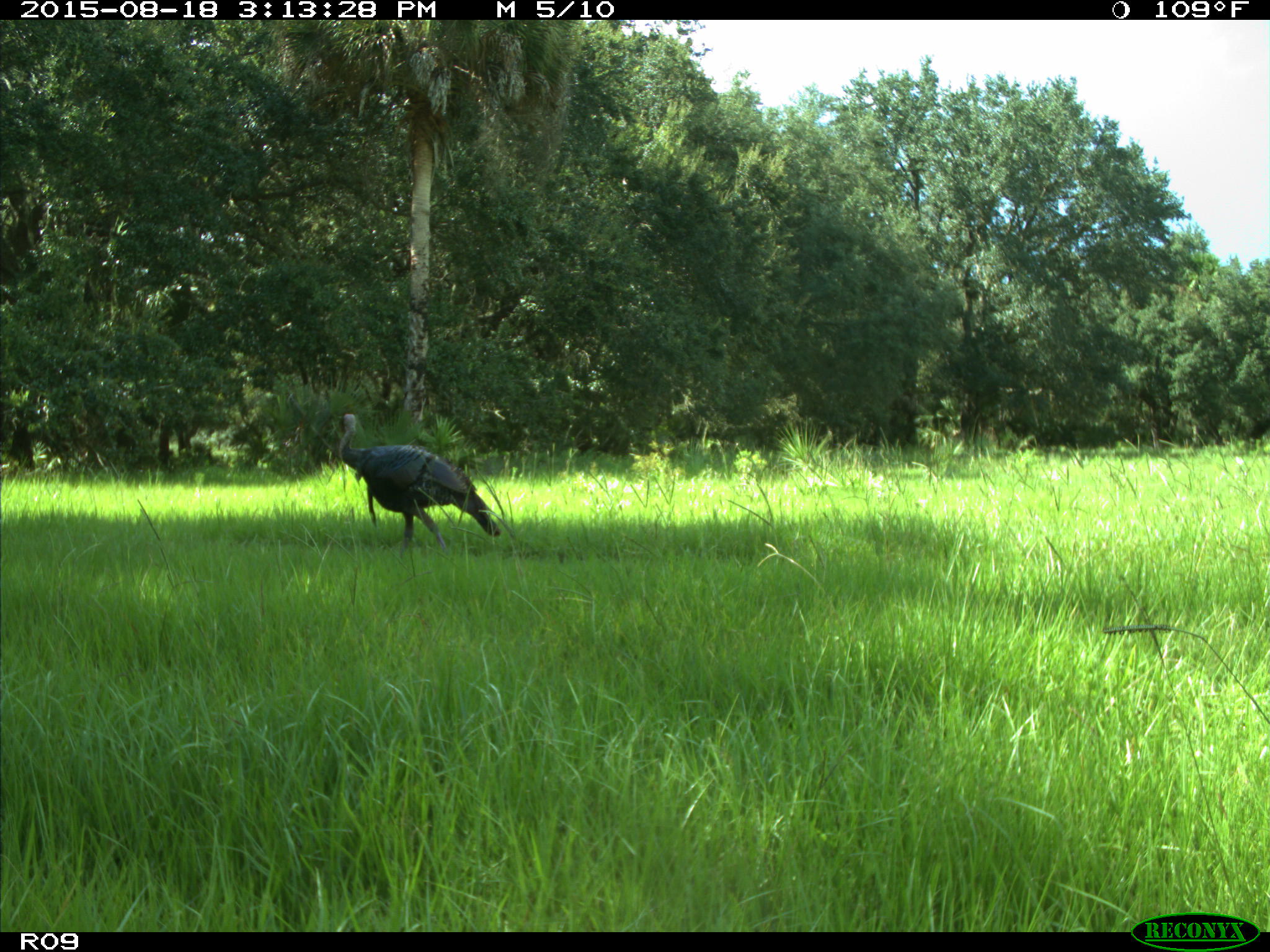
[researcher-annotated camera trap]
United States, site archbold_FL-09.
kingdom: Animalia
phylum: Chordata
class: Aves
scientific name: Aves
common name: birds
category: unidentified bird